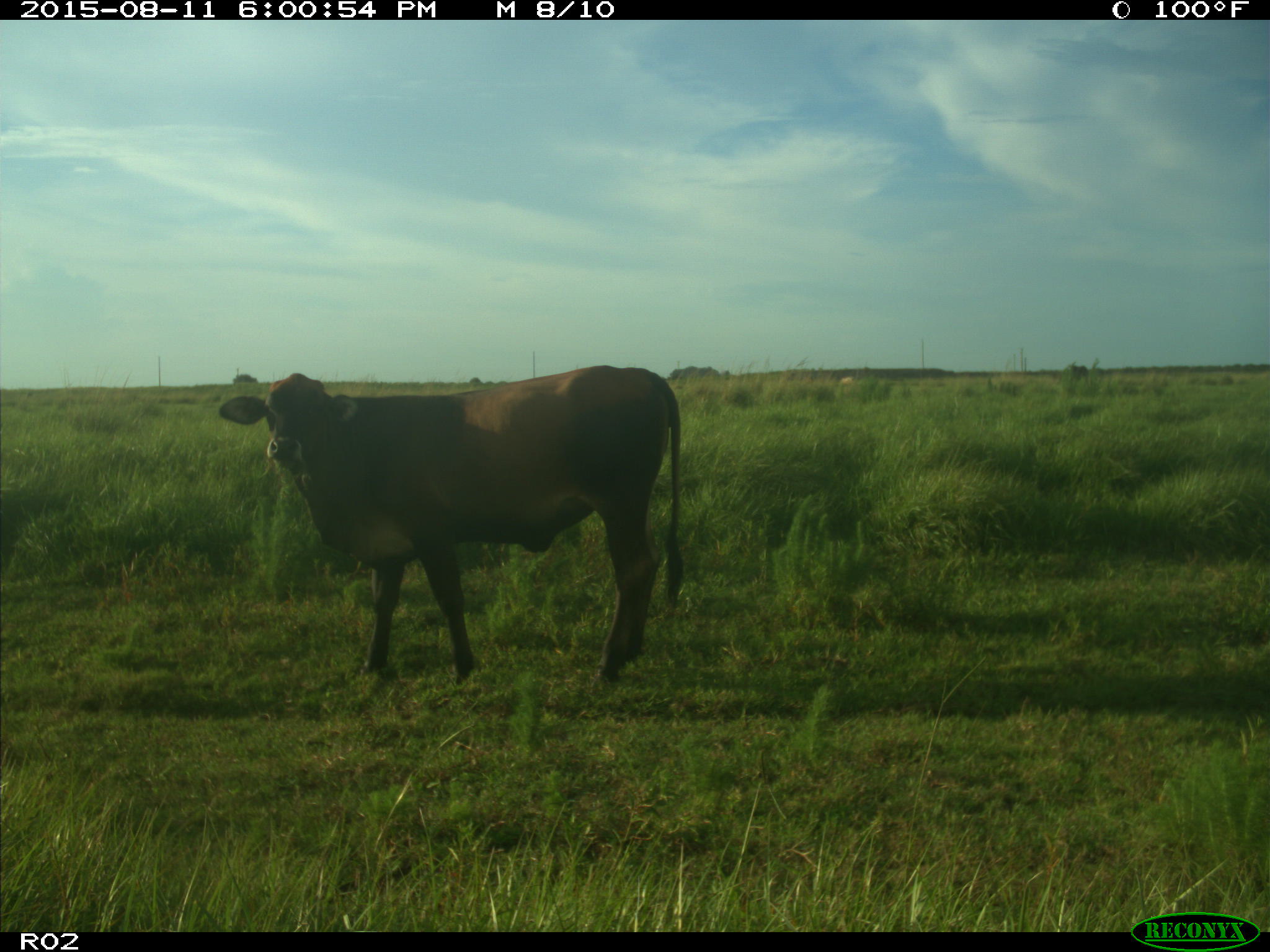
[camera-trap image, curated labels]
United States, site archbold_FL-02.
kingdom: Animalia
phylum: Chordata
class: Mammalia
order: Artiodactyla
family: Bovidae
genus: Bos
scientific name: Bos taurus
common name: domestic cow